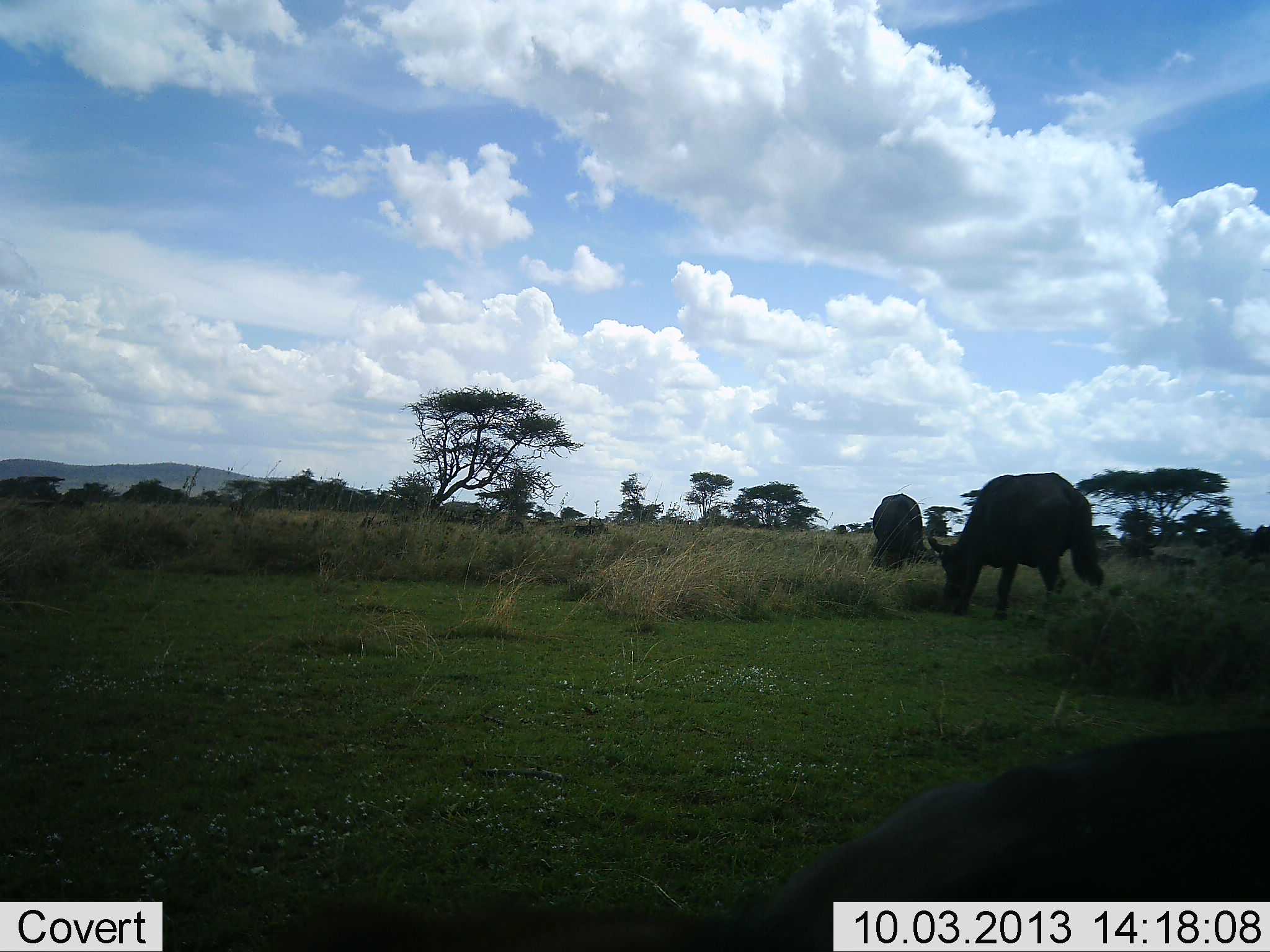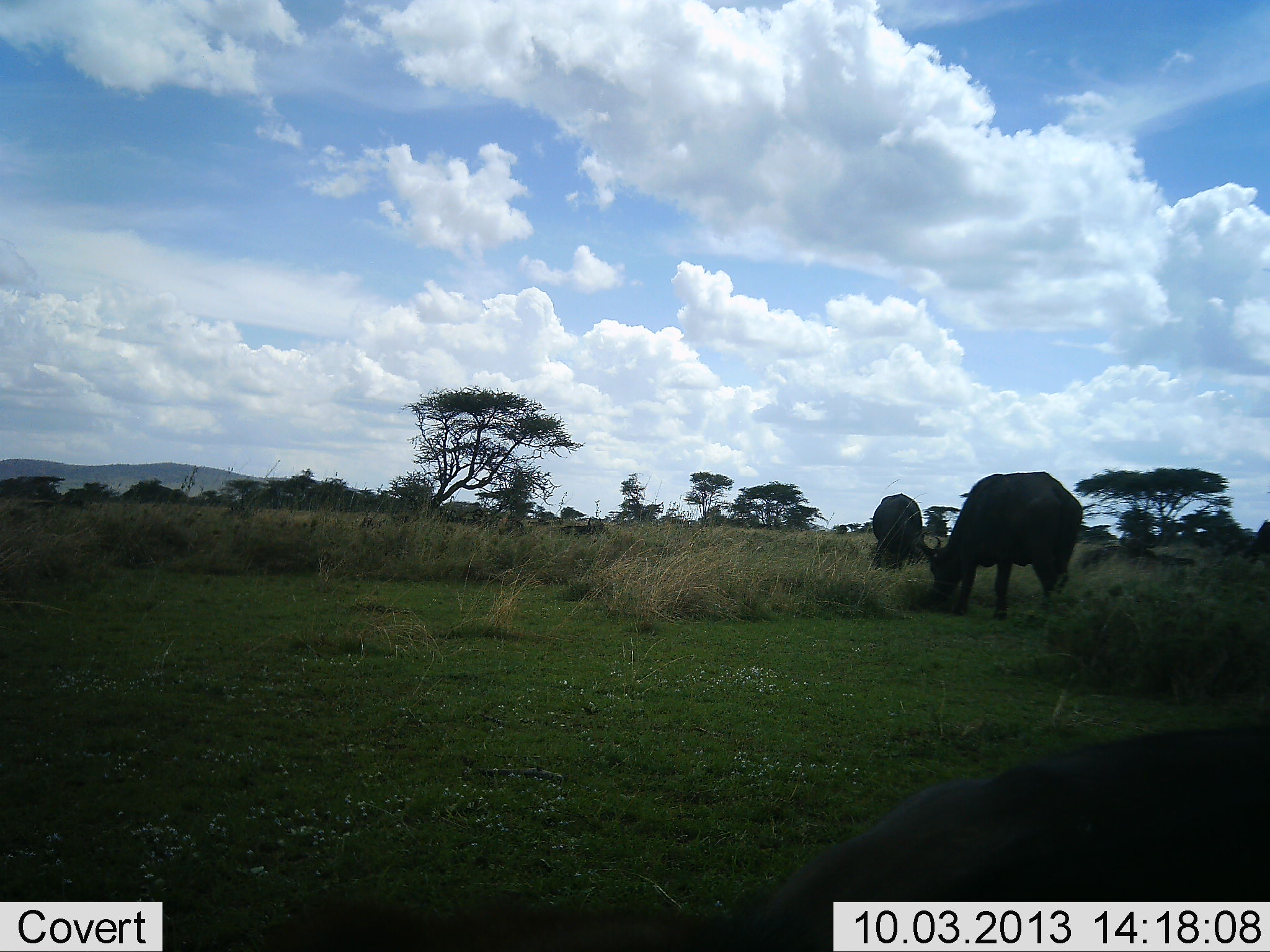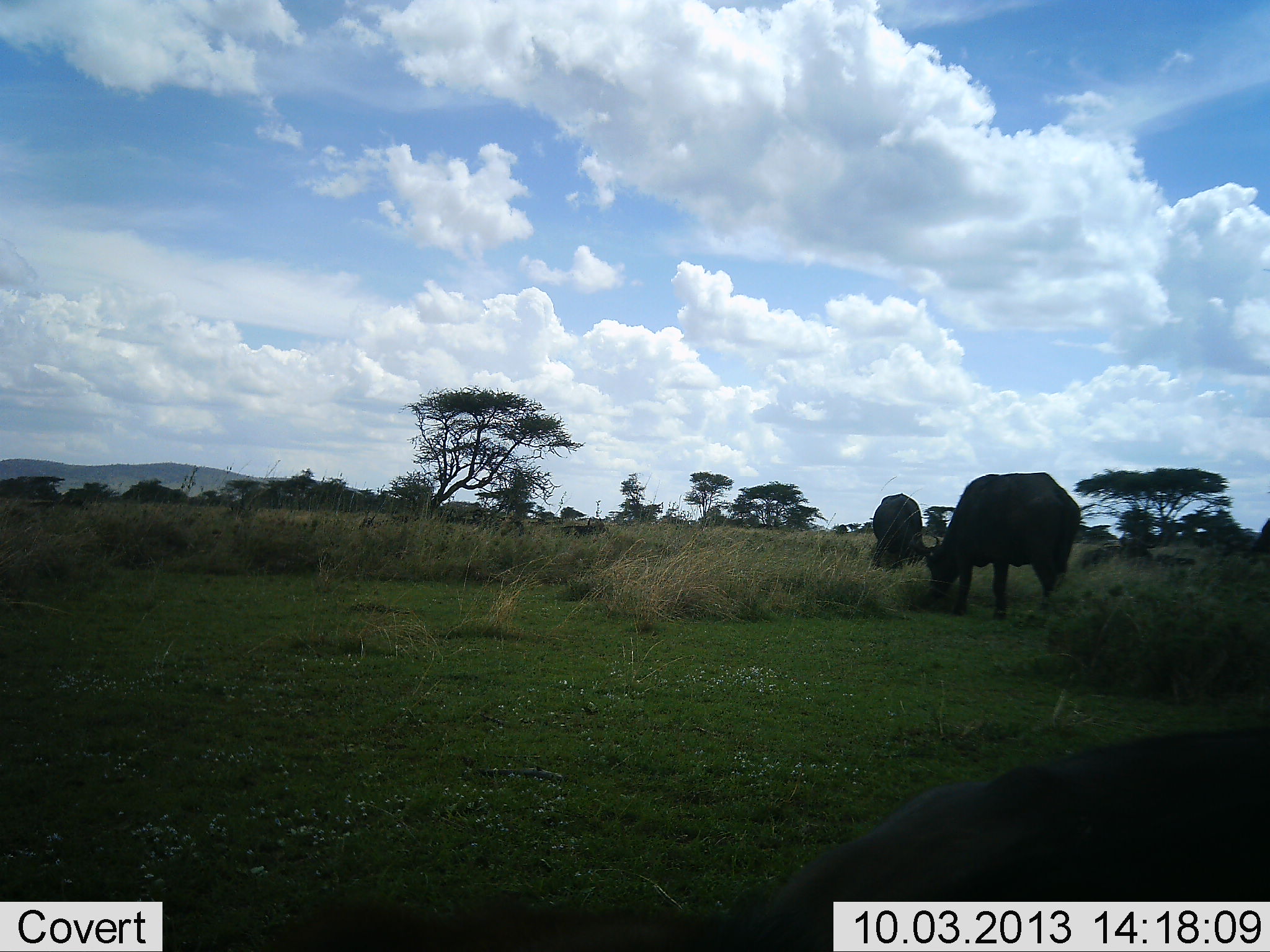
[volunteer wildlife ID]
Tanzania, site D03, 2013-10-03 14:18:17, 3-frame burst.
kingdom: Animalia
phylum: Chordata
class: Mammalia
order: Artiodactyla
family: Bovidae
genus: Syncerus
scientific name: Syncerus caffer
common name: cape buffalo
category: buffalo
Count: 3.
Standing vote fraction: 28%.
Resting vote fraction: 14%.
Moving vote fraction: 14%.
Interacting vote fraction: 0%.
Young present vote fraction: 0%.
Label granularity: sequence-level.